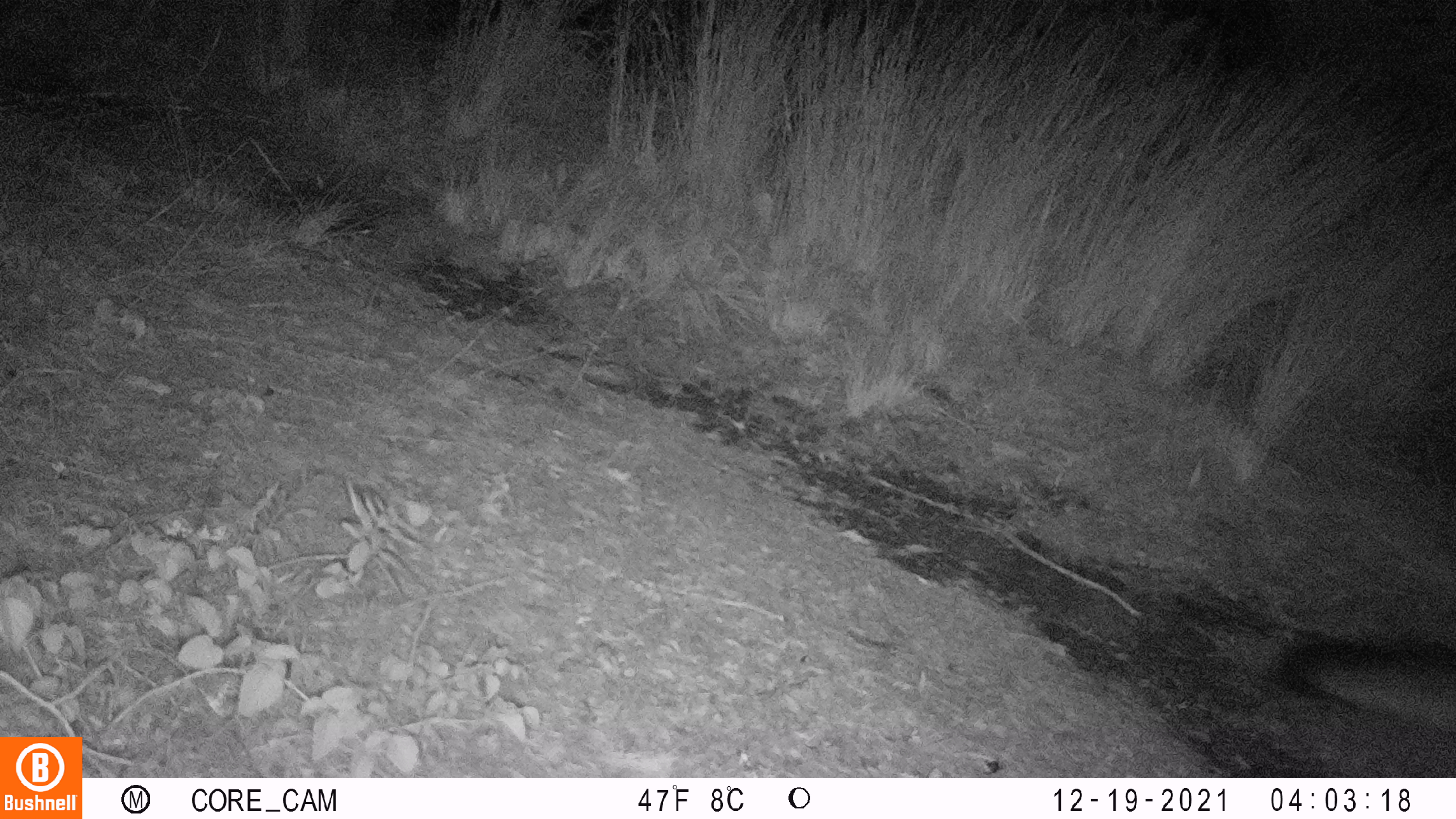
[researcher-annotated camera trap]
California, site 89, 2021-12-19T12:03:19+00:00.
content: unidentified animal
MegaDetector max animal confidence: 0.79